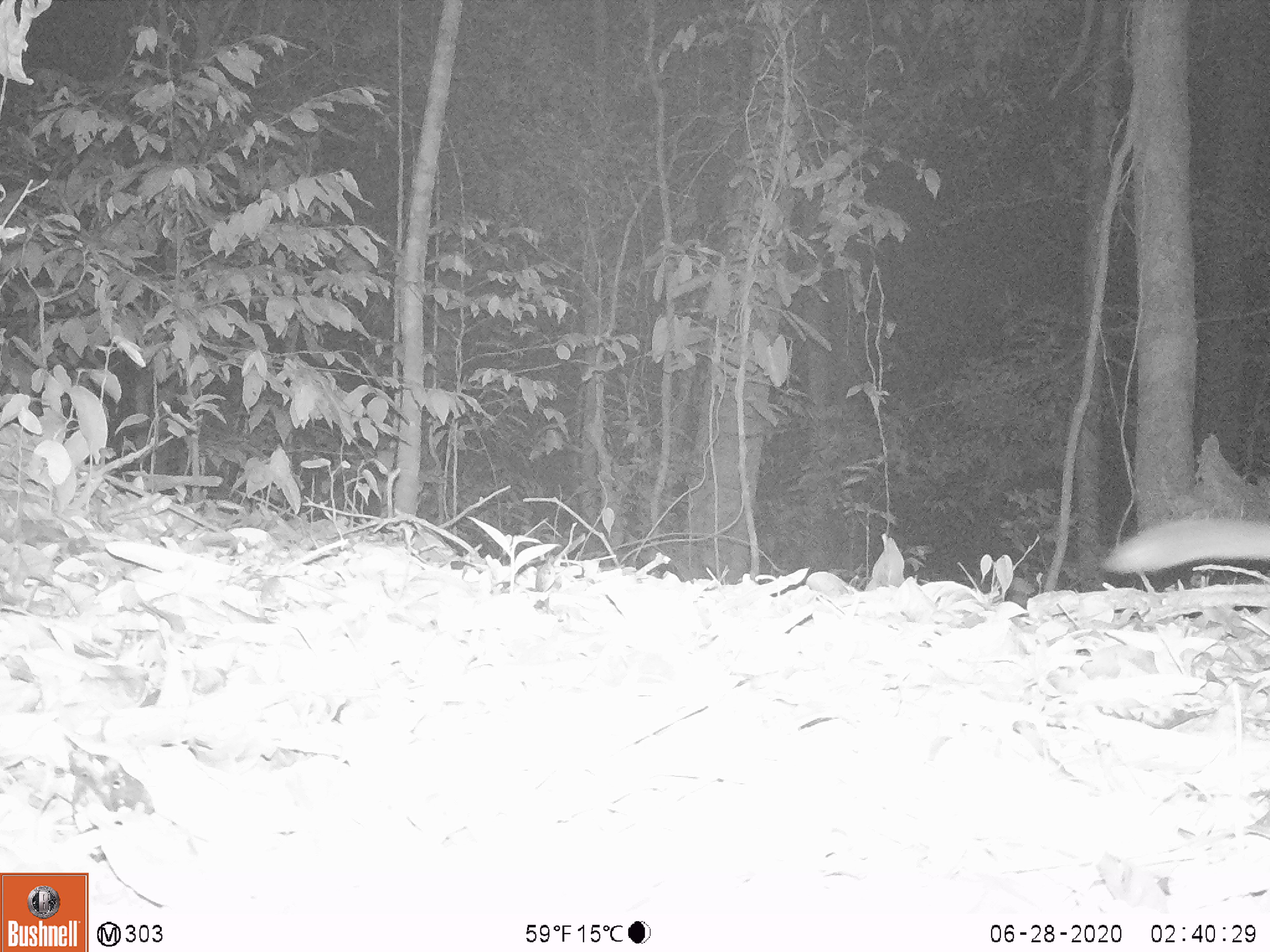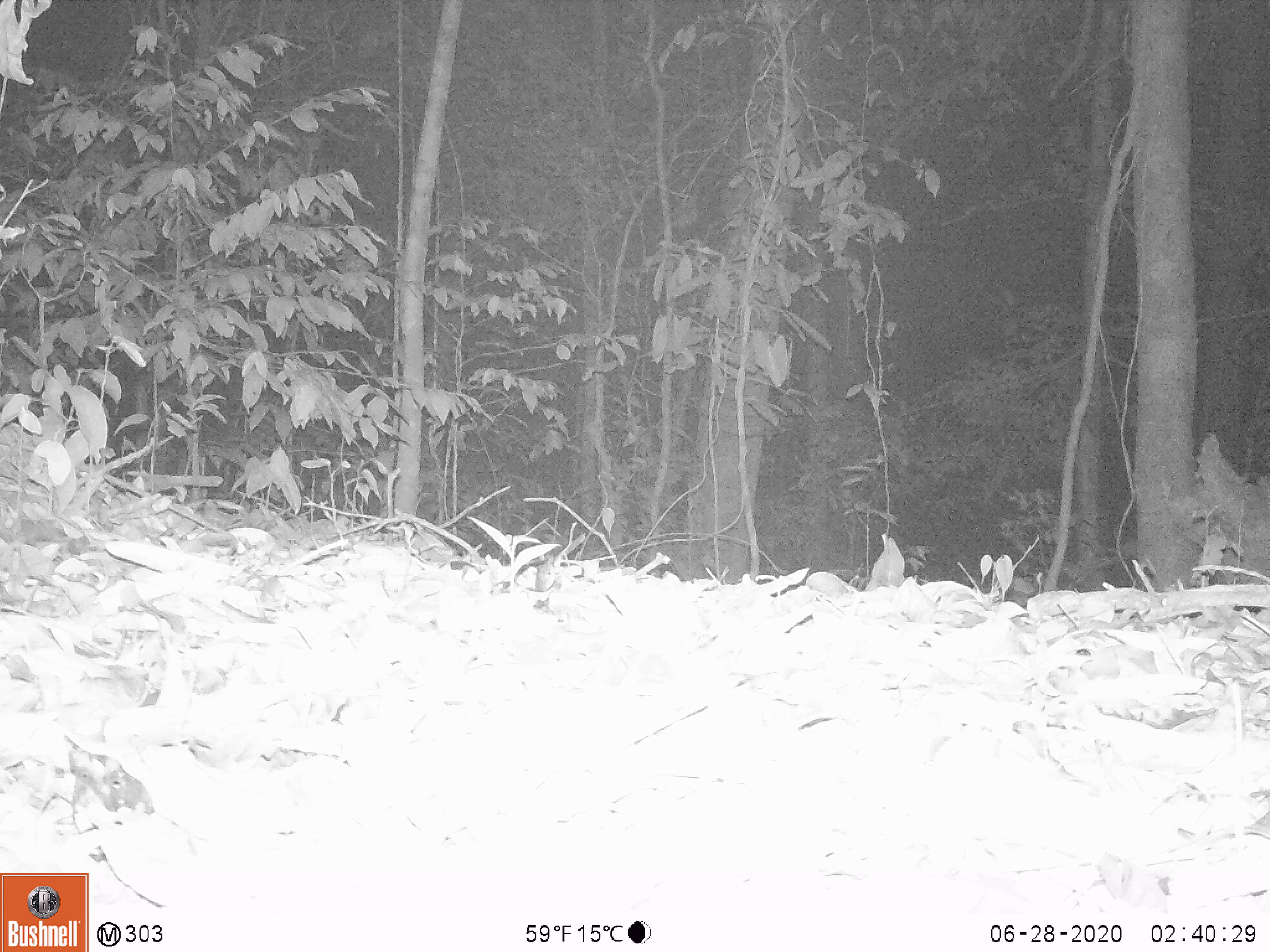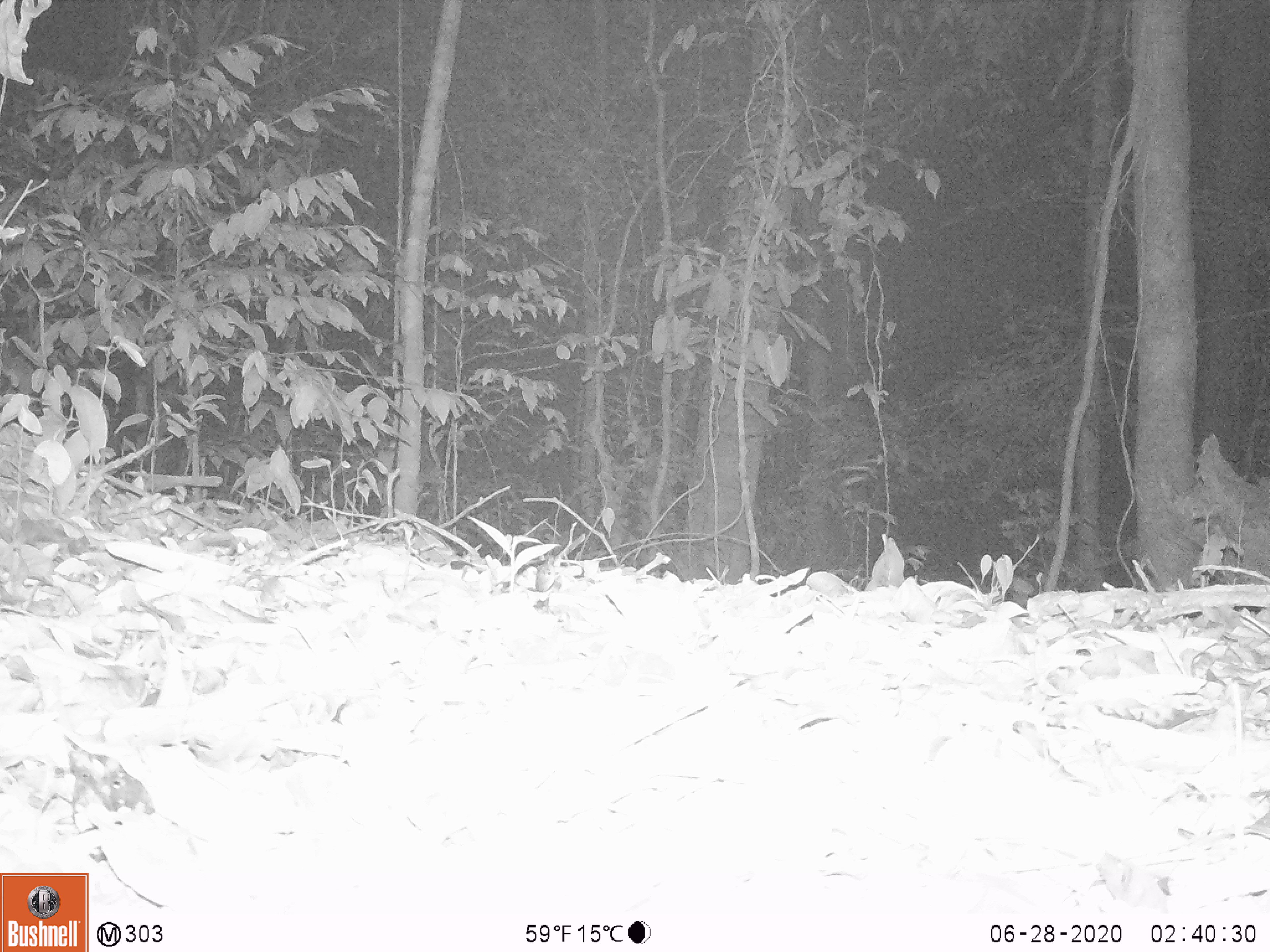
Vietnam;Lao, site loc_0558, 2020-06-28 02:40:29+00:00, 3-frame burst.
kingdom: Animalia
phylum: Chordata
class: Mammalia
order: Carnivora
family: Mustelidae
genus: Melogale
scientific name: Melogale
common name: ferret badger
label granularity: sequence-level